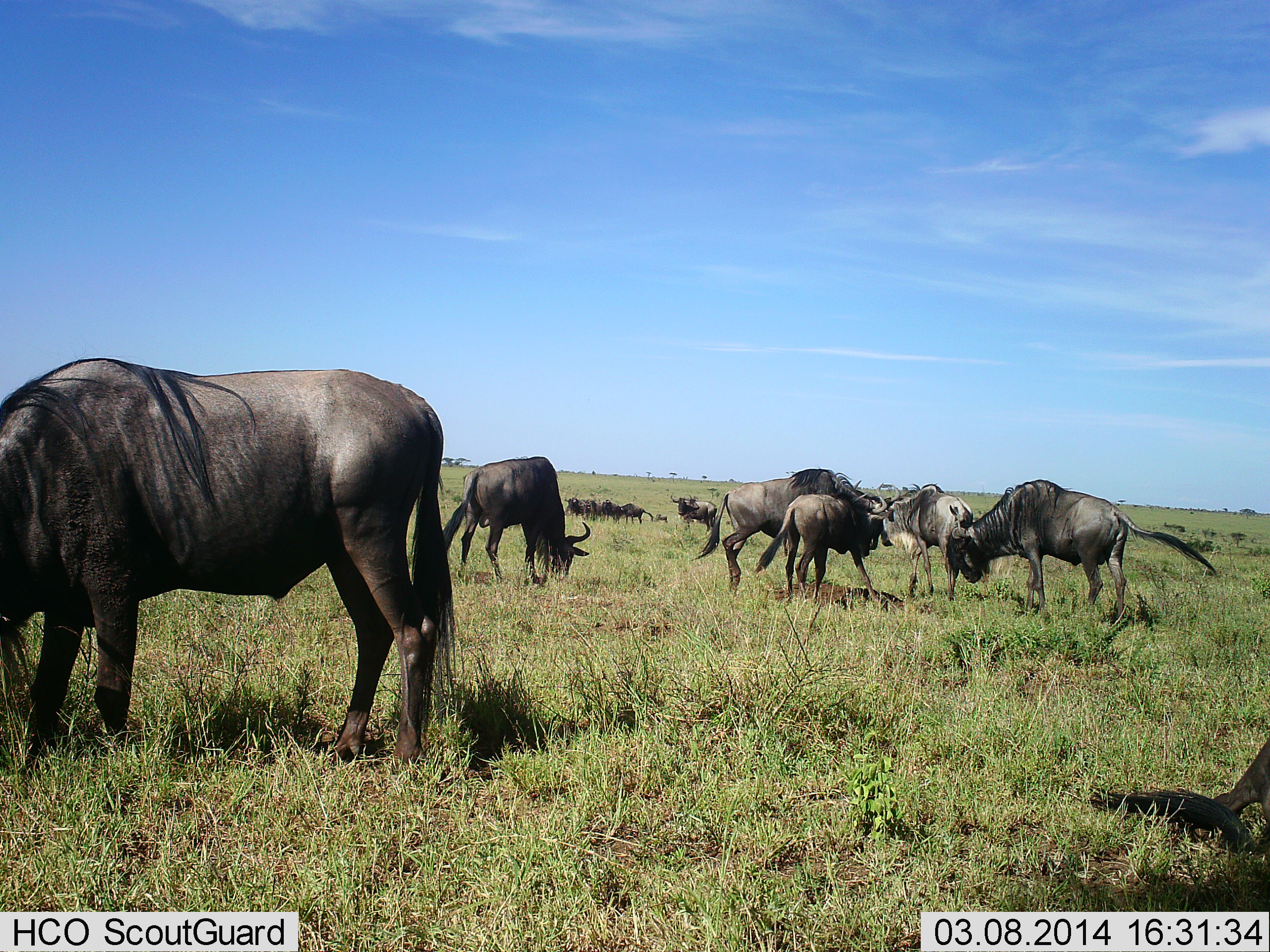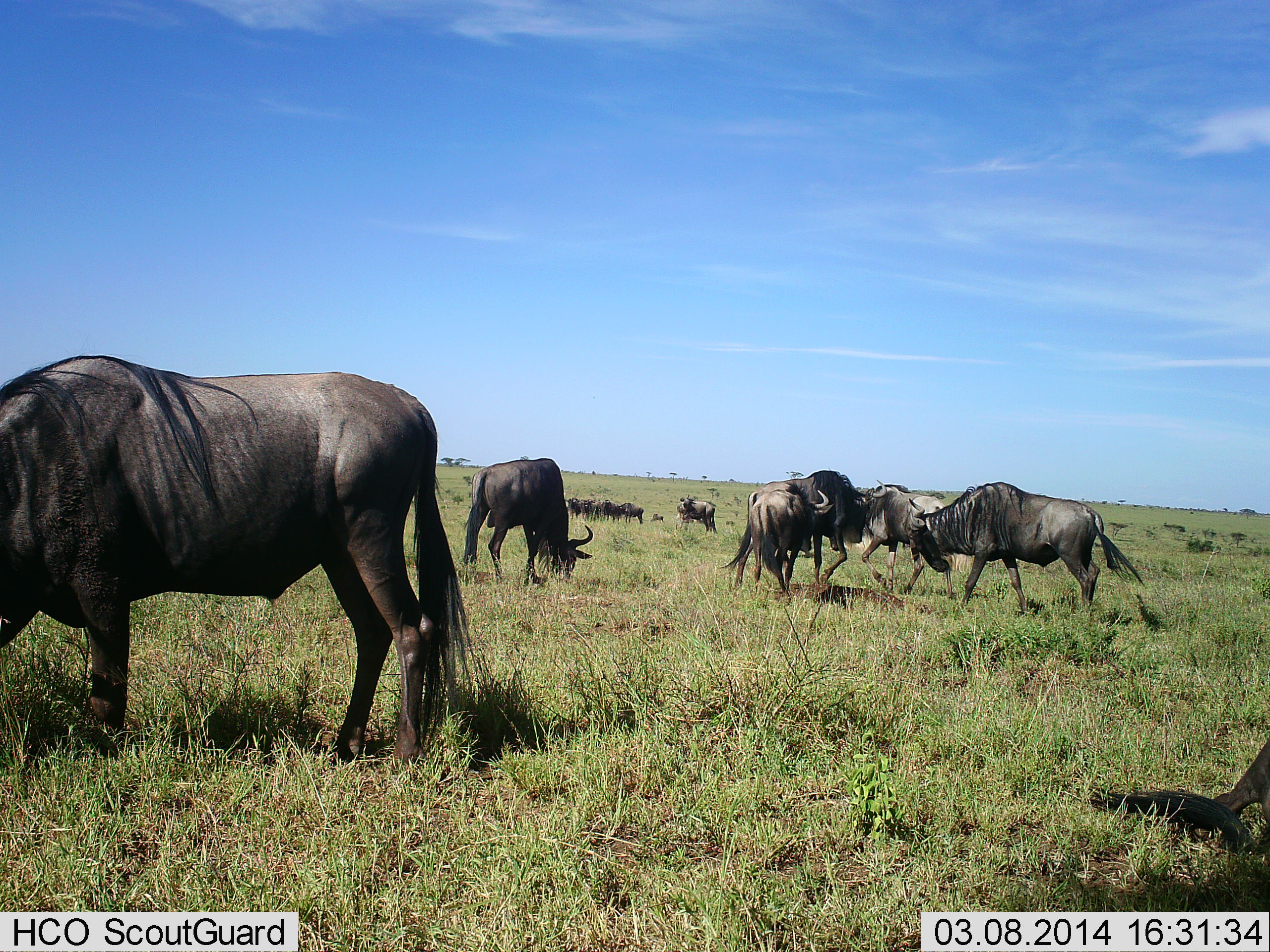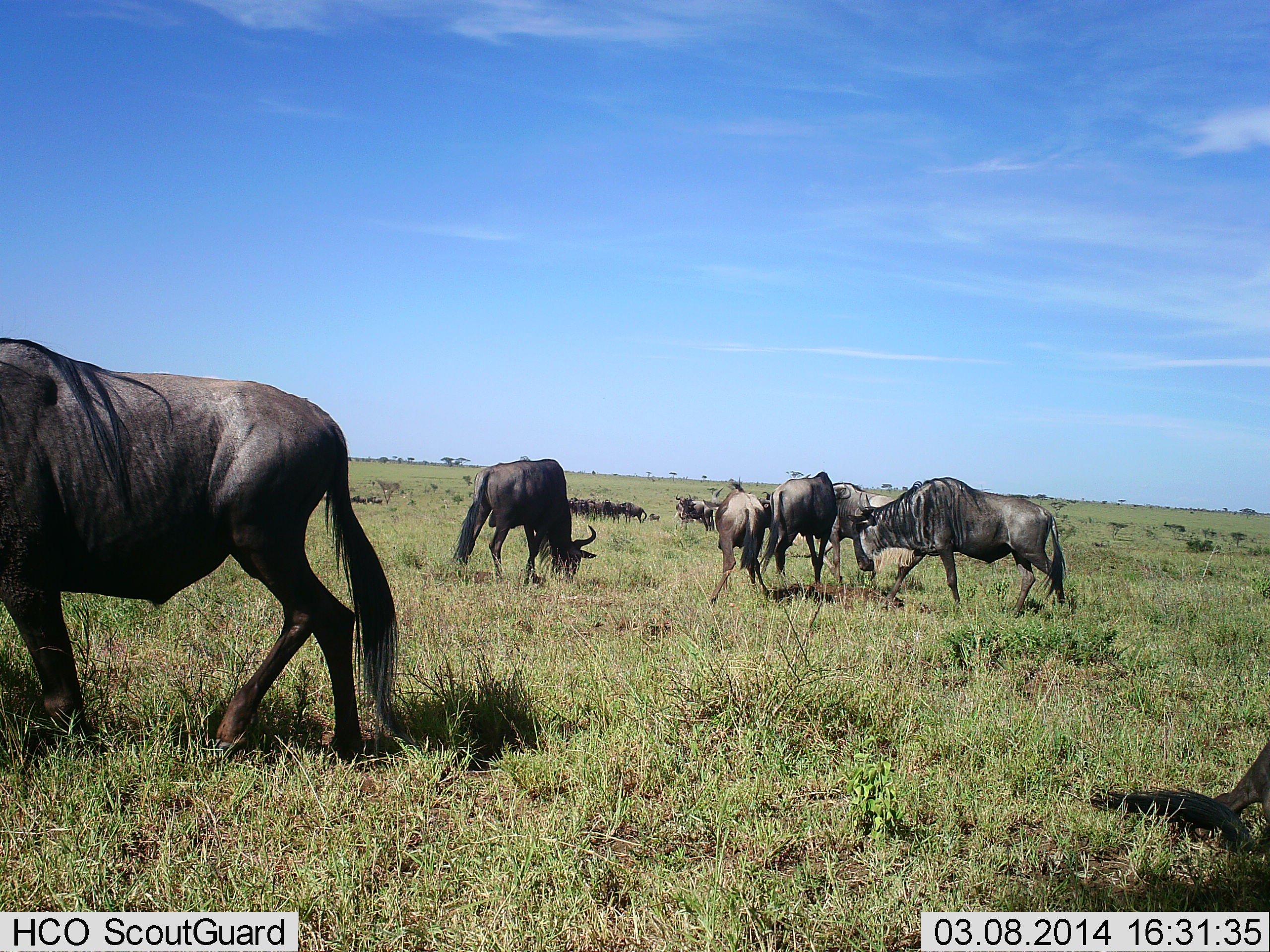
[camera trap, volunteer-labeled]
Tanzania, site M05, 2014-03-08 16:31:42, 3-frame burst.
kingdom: Animalia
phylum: Chordata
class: Mammalia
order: Artiodactyla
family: Bovidae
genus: Connochaetes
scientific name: Connochaetes taurinus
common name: blue wildebeest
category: wildebeest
Wildebeest (blue wildebeest) (Connochaetes taurinus), count 11-50. Behavior (volunteer vote fractions): standing 60%, resting 20%, moving 80%, interacting 50%. Young present (vote fraction): 20%. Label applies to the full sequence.